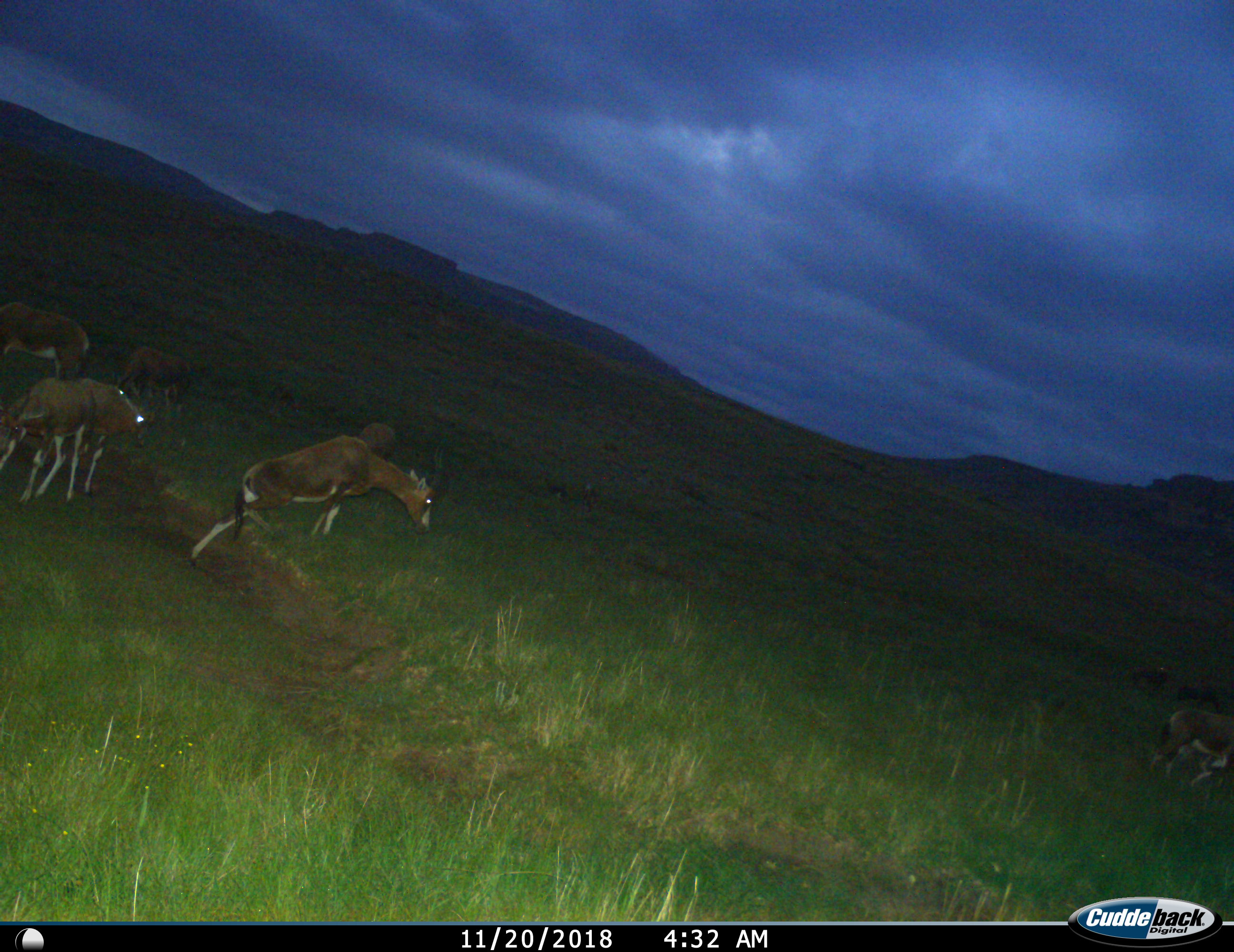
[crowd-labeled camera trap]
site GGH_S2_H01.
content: unidentified animal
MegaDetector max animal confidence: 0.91